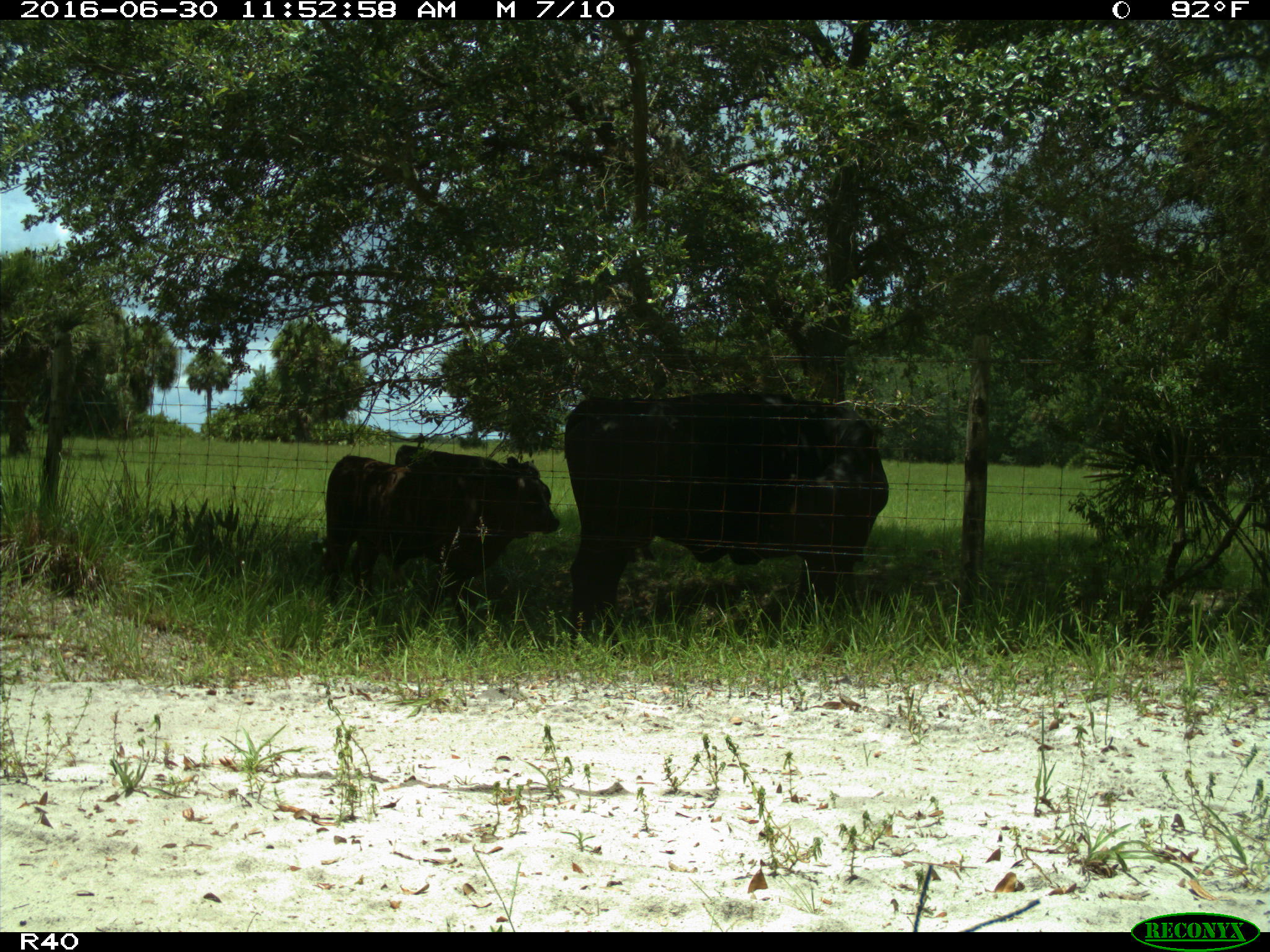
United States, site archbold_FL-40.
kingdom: Animalia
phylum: Chordata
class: Mammalia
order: Artiodactyla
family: Bovidae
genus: Bos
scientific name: Bos taurus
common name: domestic cow